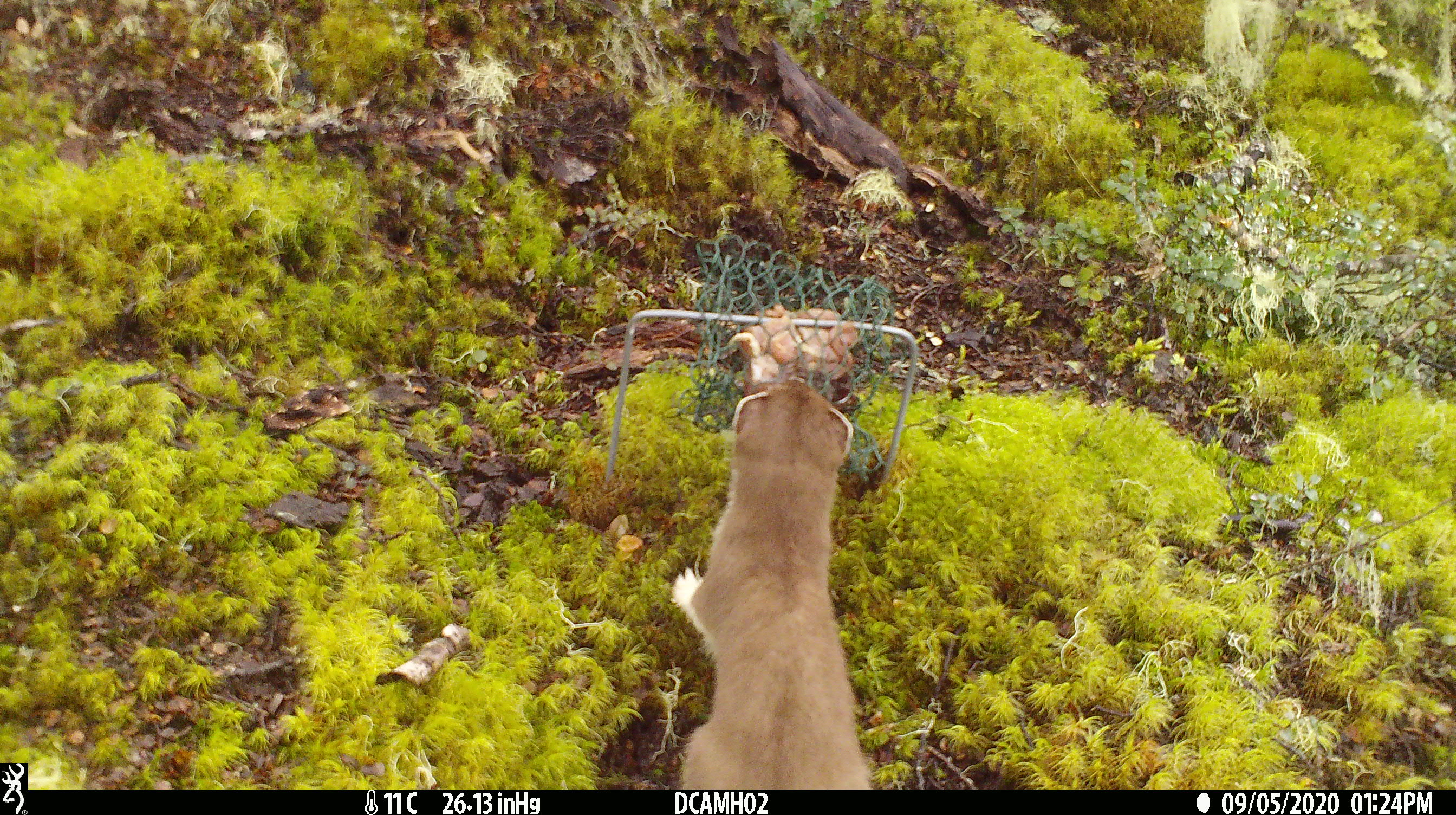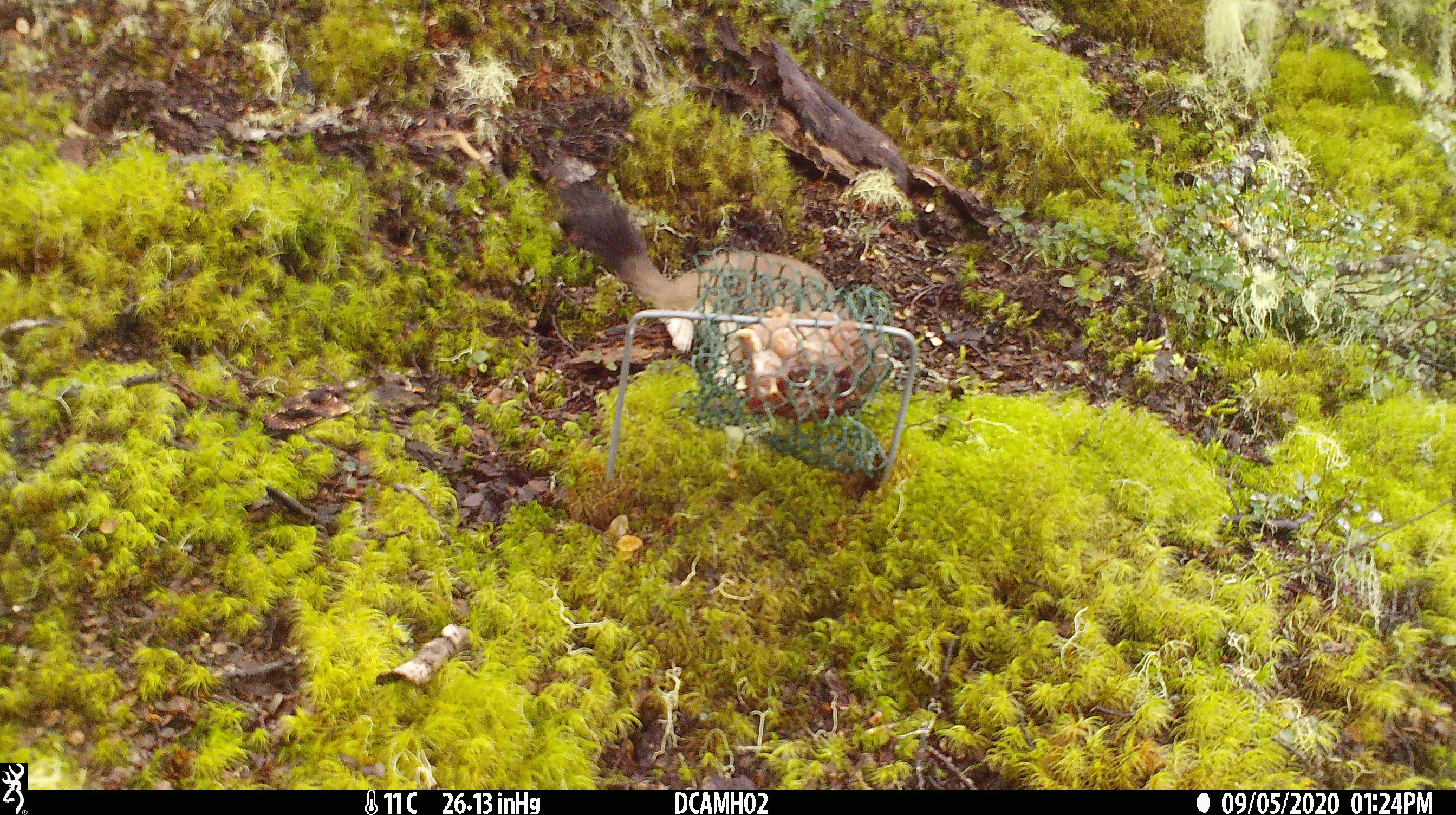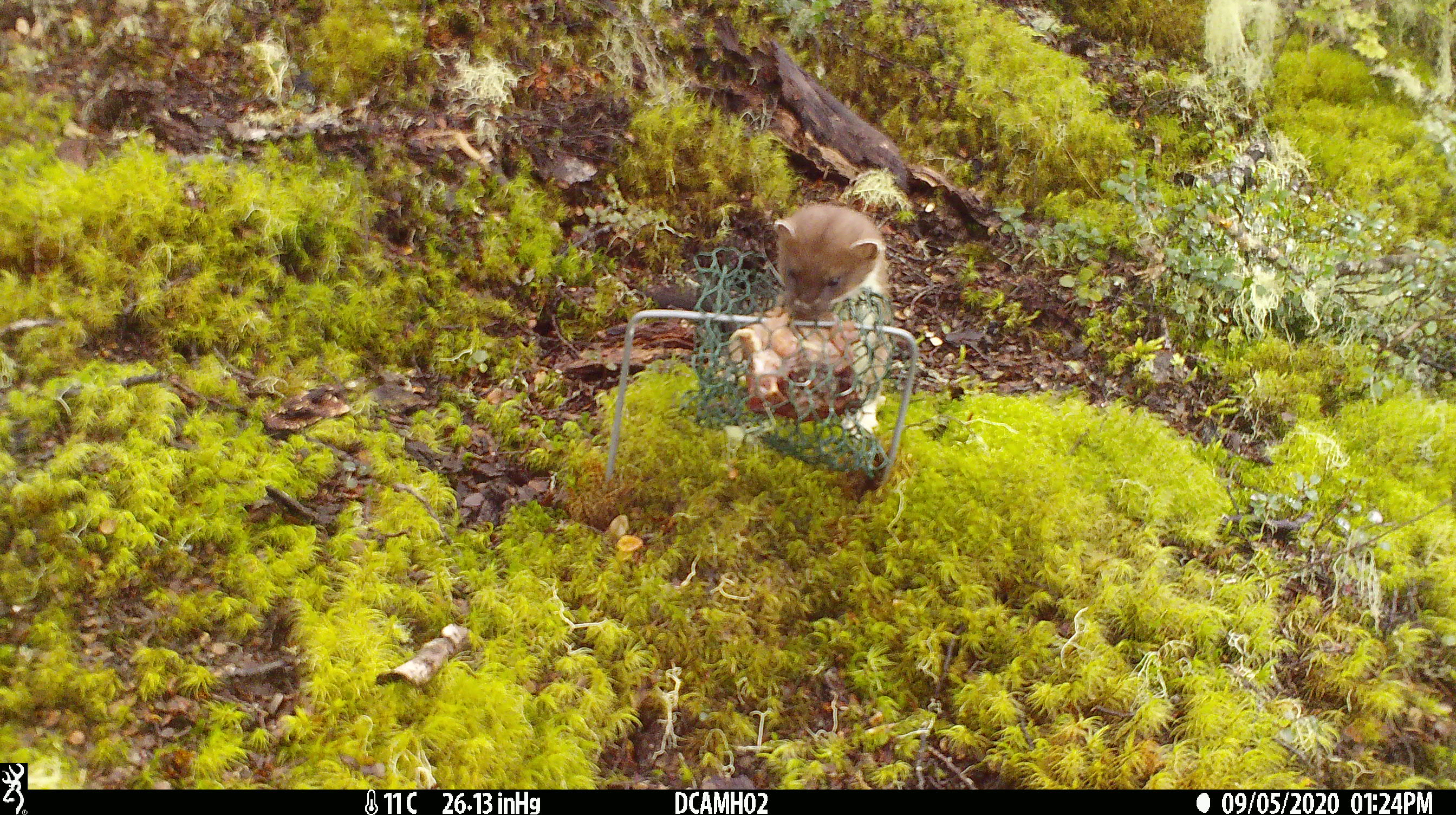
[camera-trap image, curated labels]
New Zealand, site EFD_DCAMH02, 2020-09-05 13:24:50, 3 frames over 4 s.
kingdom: Animalia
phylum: Chordata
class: Mammalia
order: Carnivora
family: Mustelidae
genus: Mustela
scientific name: Mustela erminea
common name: stoat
Stoat (Mustela erminea).